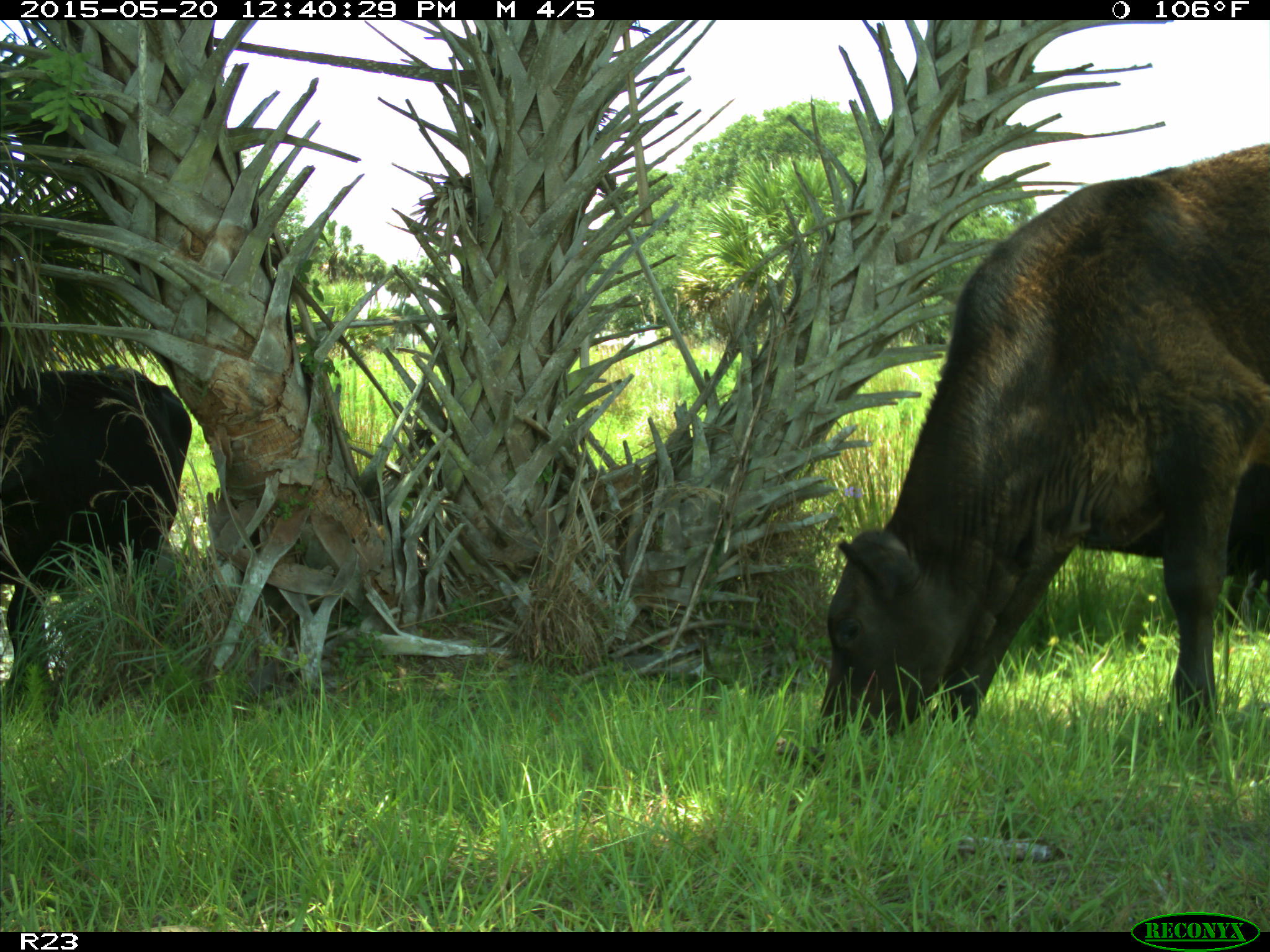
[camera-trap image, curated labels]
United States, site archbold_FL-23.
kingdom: Animalia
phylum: Chordata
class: Mammalia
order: Artiodactyla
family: Bovidae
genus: Bos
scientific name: Bos taurus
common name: domestic cow